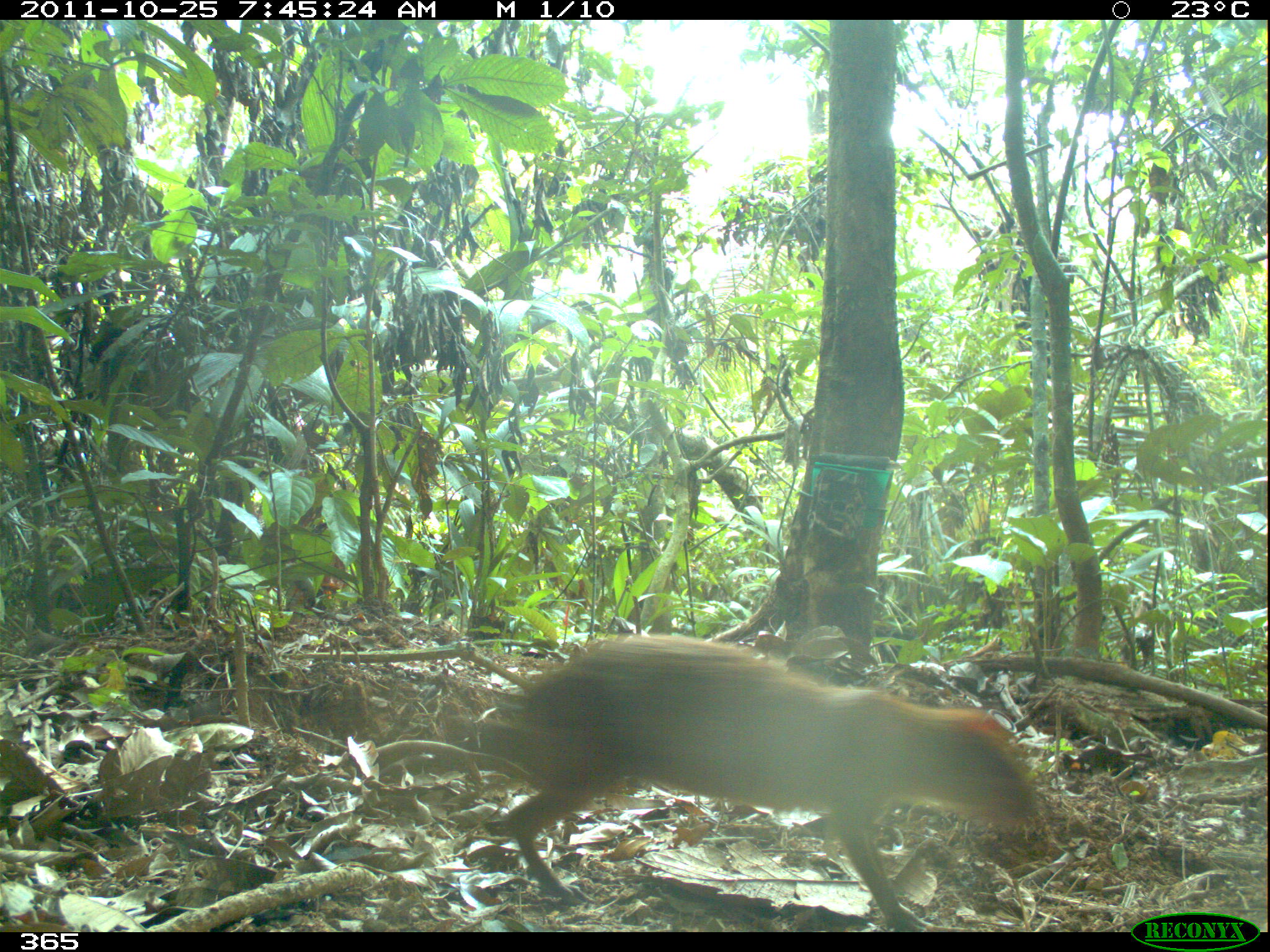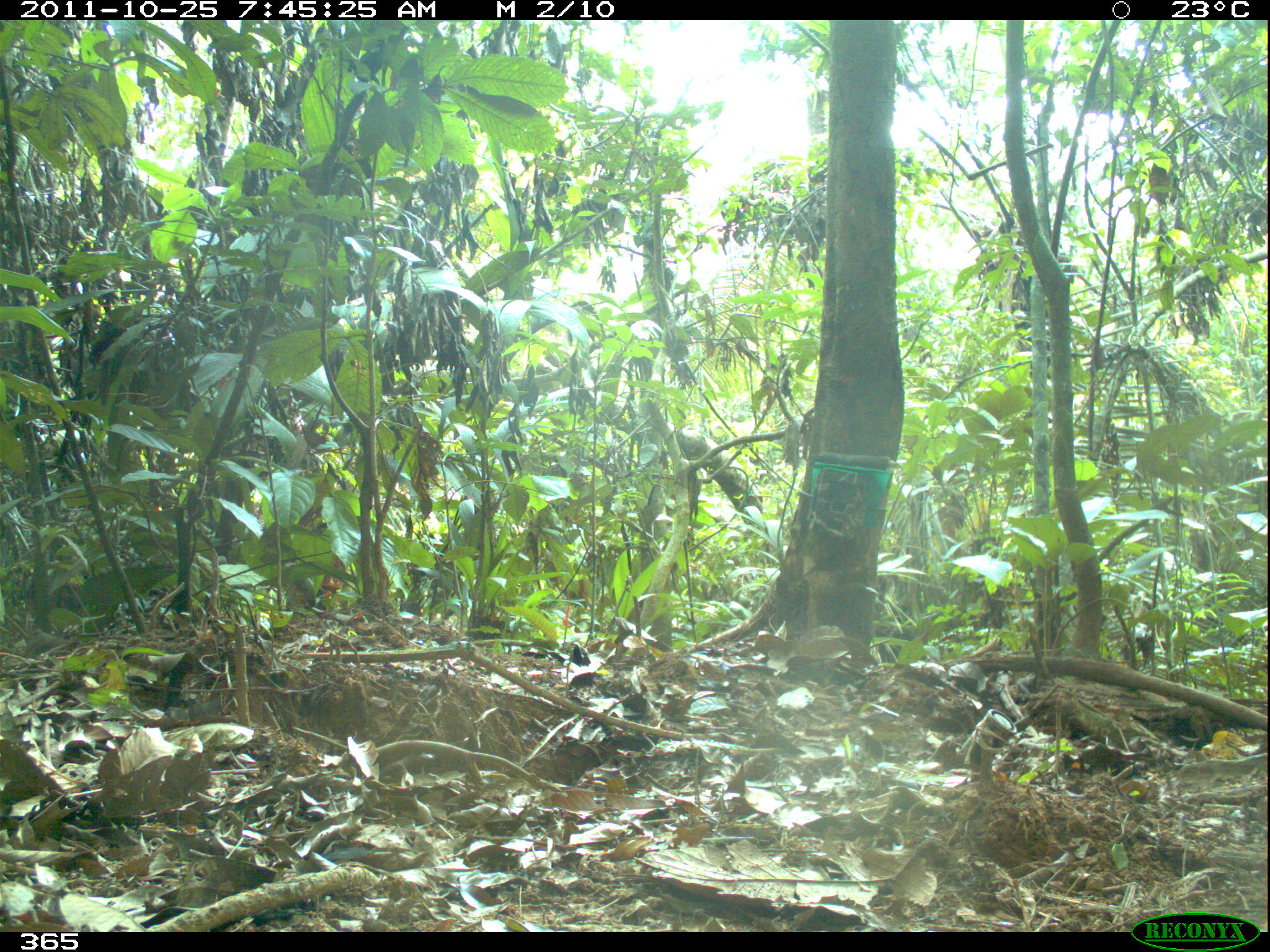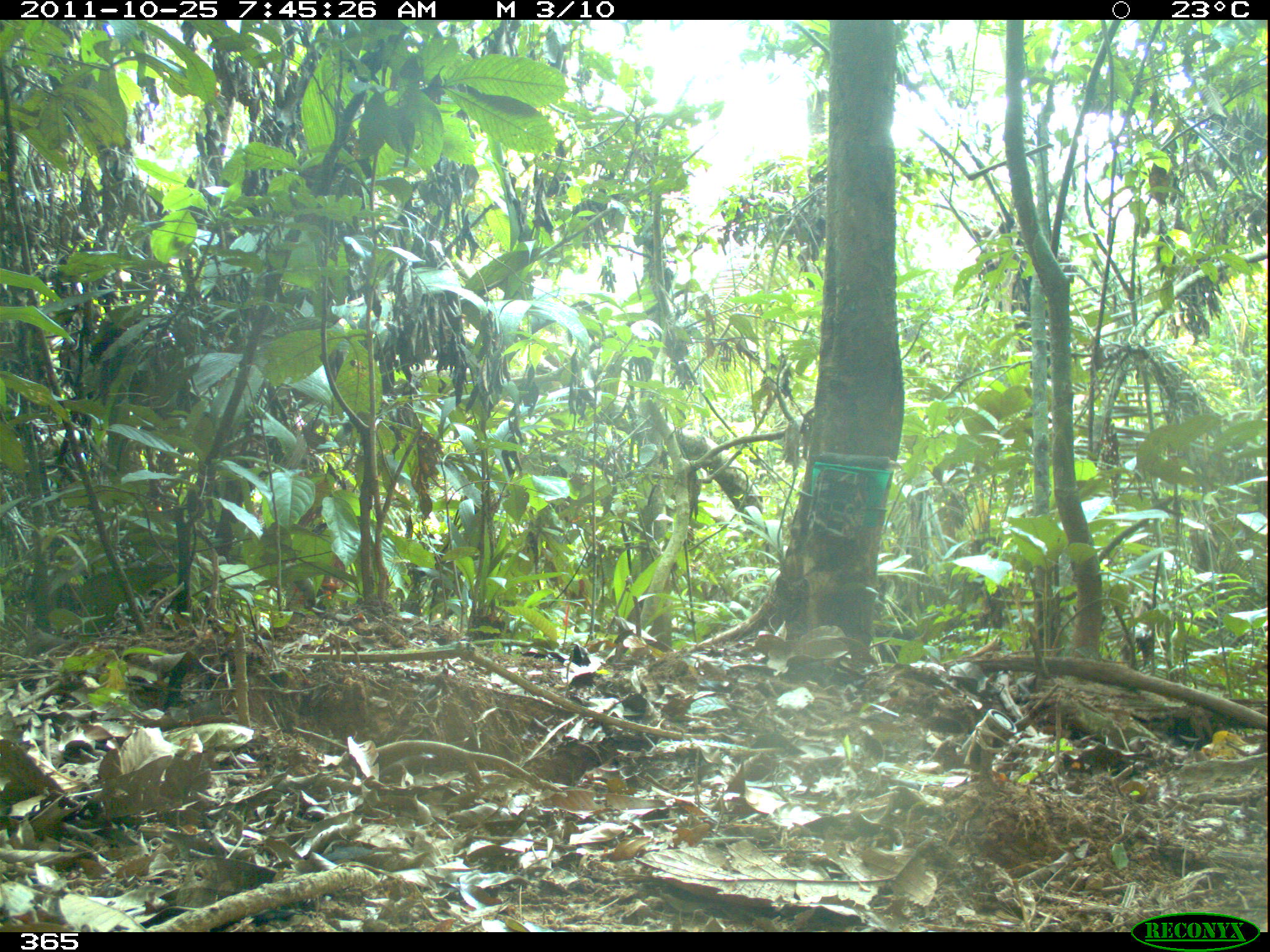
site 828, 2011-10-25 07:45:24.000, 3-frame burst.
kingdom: Animalia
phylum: Chordata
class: Mammalia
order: Rodentia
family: Dasyproctidae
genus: Dasyprocta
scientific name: Dasyprocta punctata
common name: central american agouti